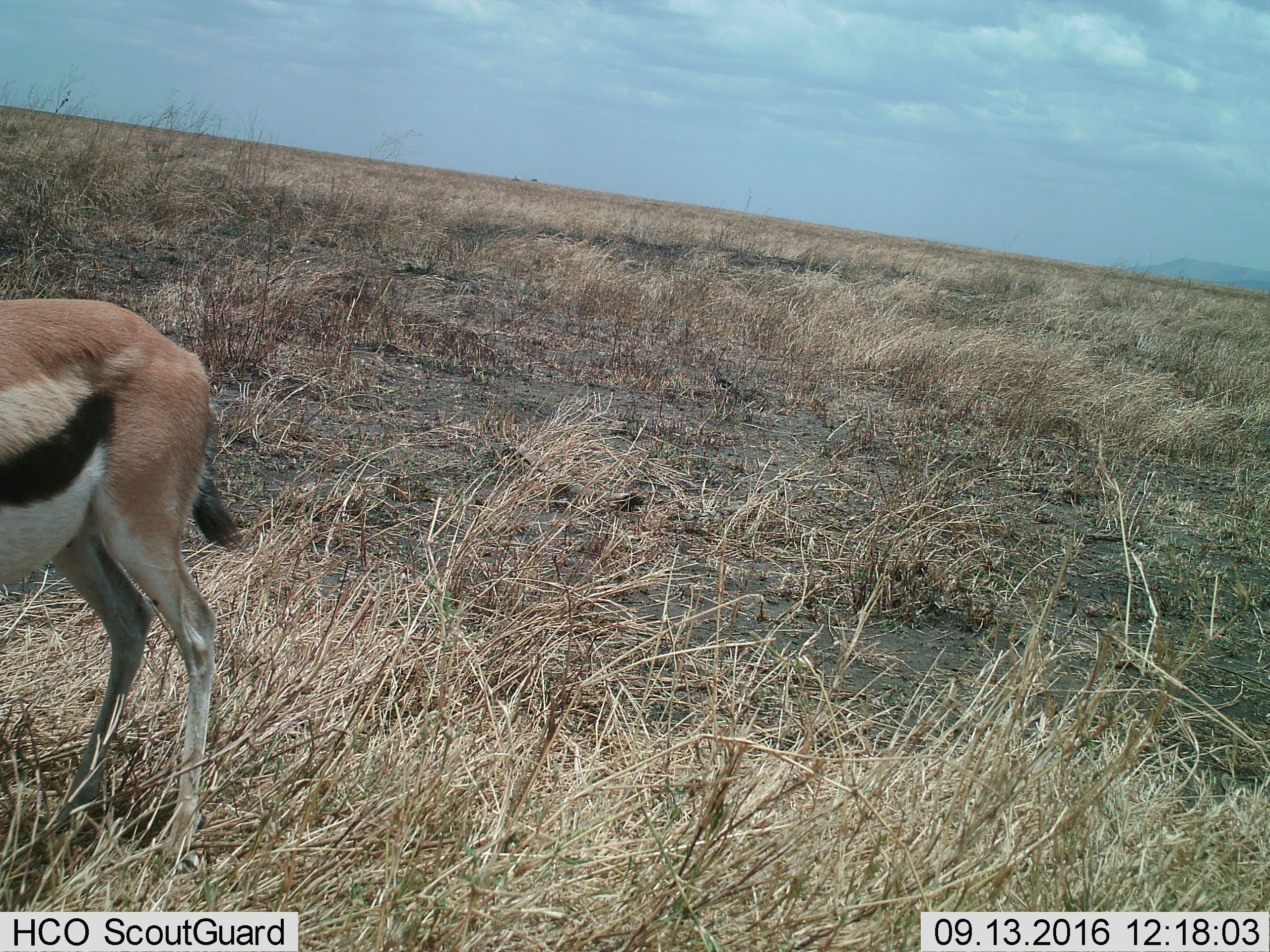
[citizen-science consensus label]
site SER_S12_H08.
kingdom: Animalia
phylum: Chordata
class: Mammalia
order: Artiodactyla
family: Bovidae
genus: Eudorcas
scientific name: Eudorcas thomsonii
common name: thomson's gazelle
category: gazellethomsons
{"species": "gazellethomsons (thomson's gazelle) (Eudorcas thomsonii)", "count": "1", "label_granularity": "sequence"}